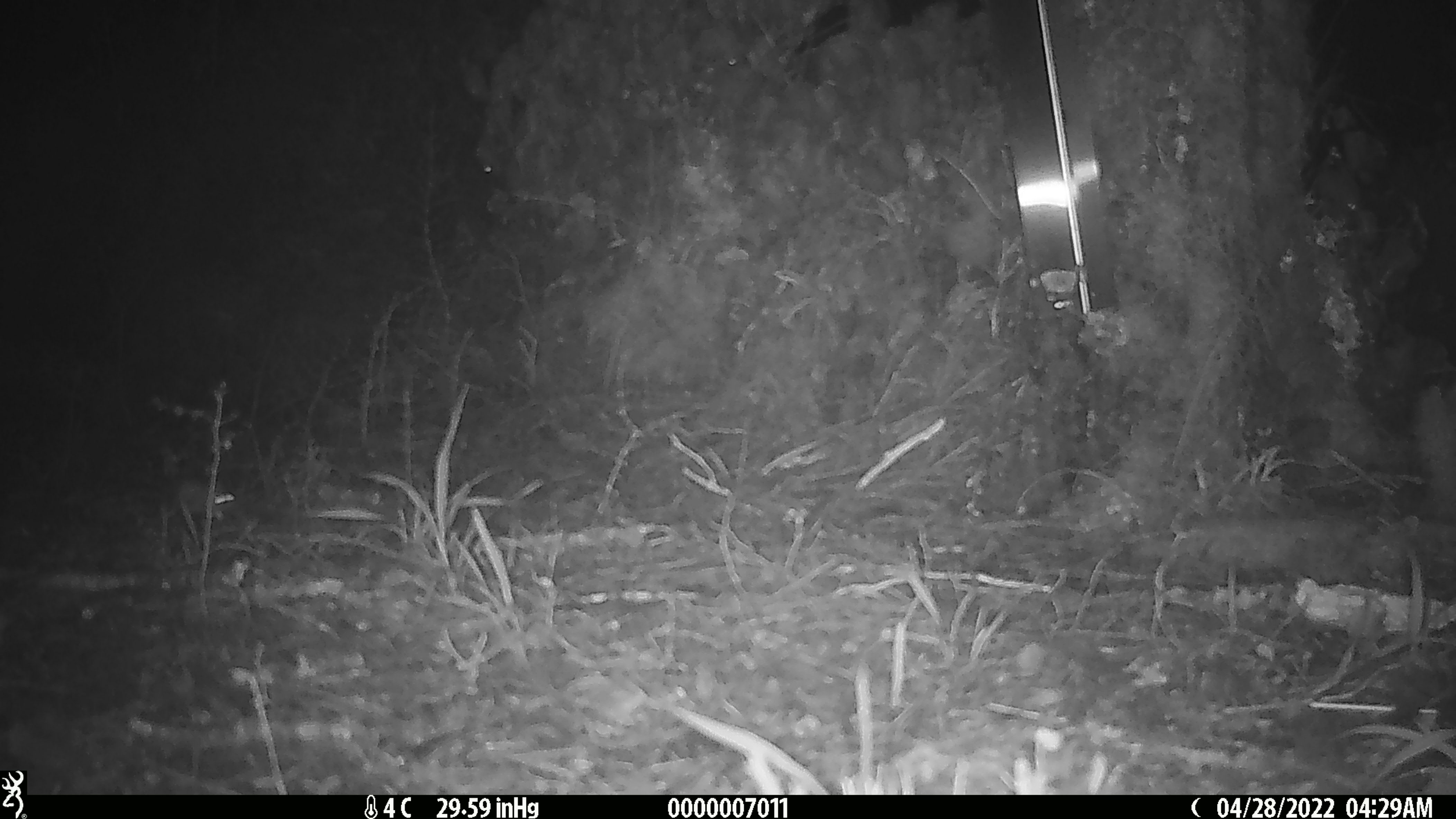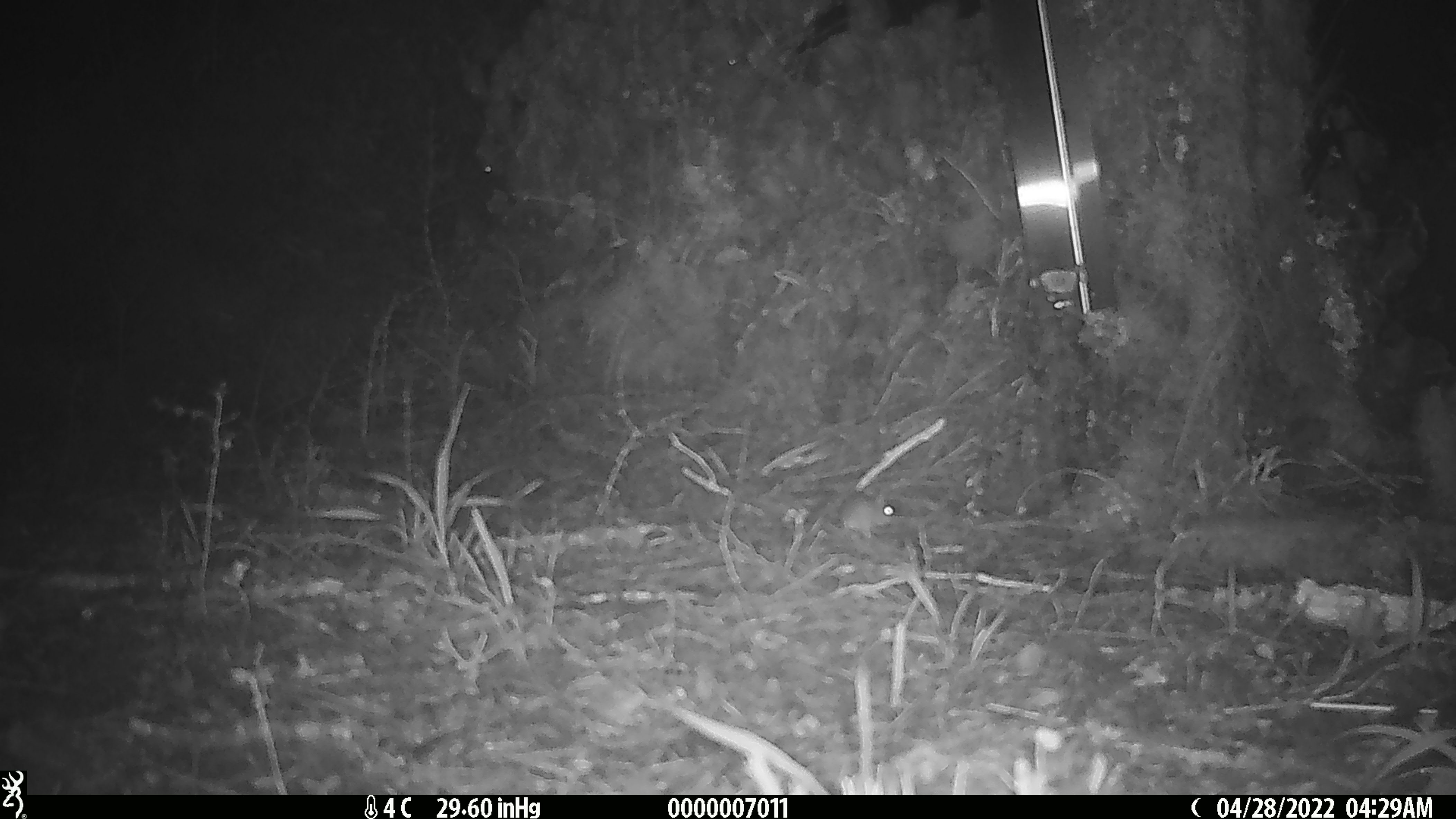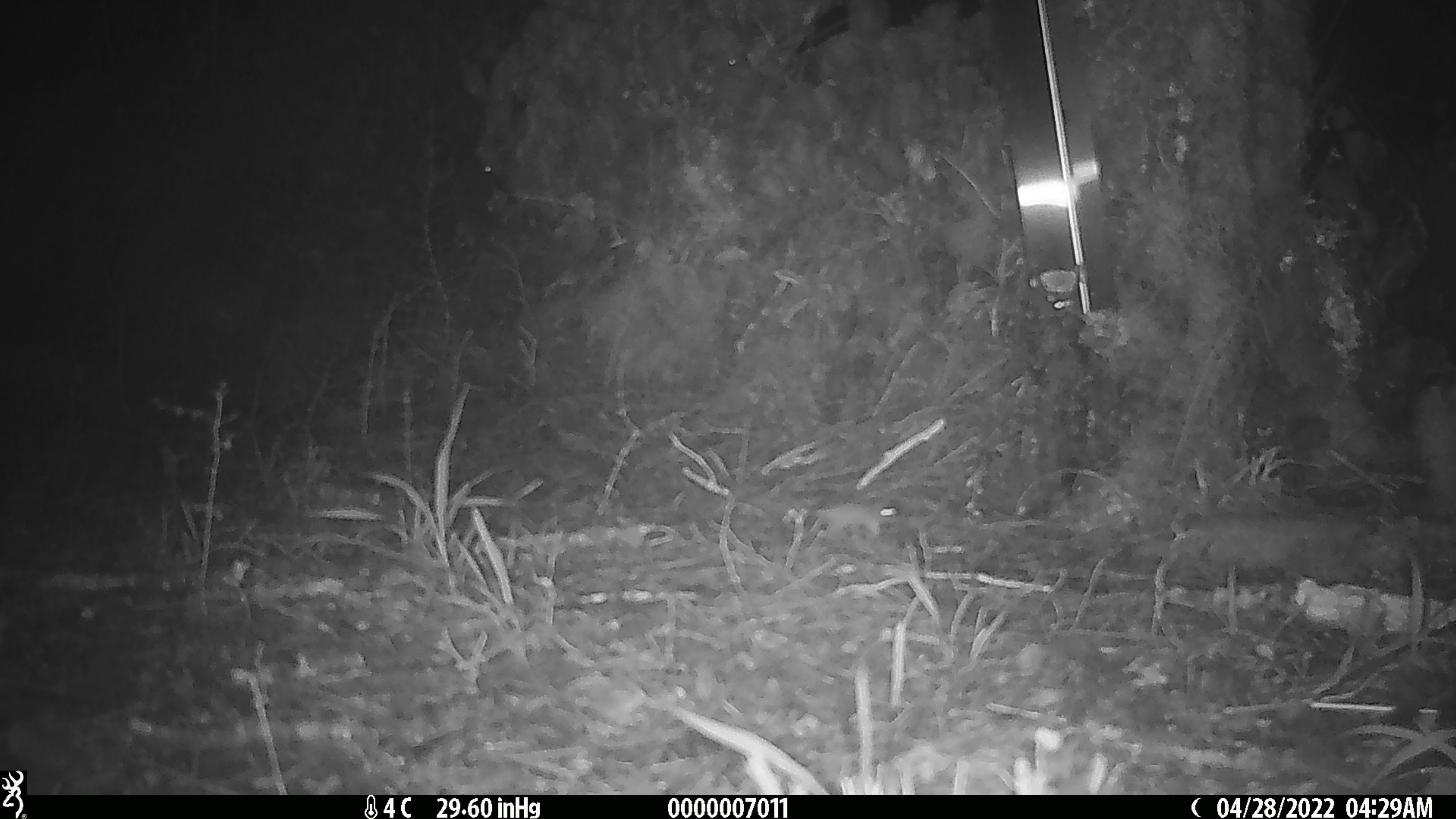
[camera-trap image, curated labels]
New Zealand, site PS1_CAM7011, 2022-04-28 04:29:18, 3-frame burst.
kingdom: Animalia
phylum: Chordata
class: Mammalia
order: Rodentia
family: Muridae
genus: Mus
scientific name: Mus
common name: mouse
Mouse (Mus).